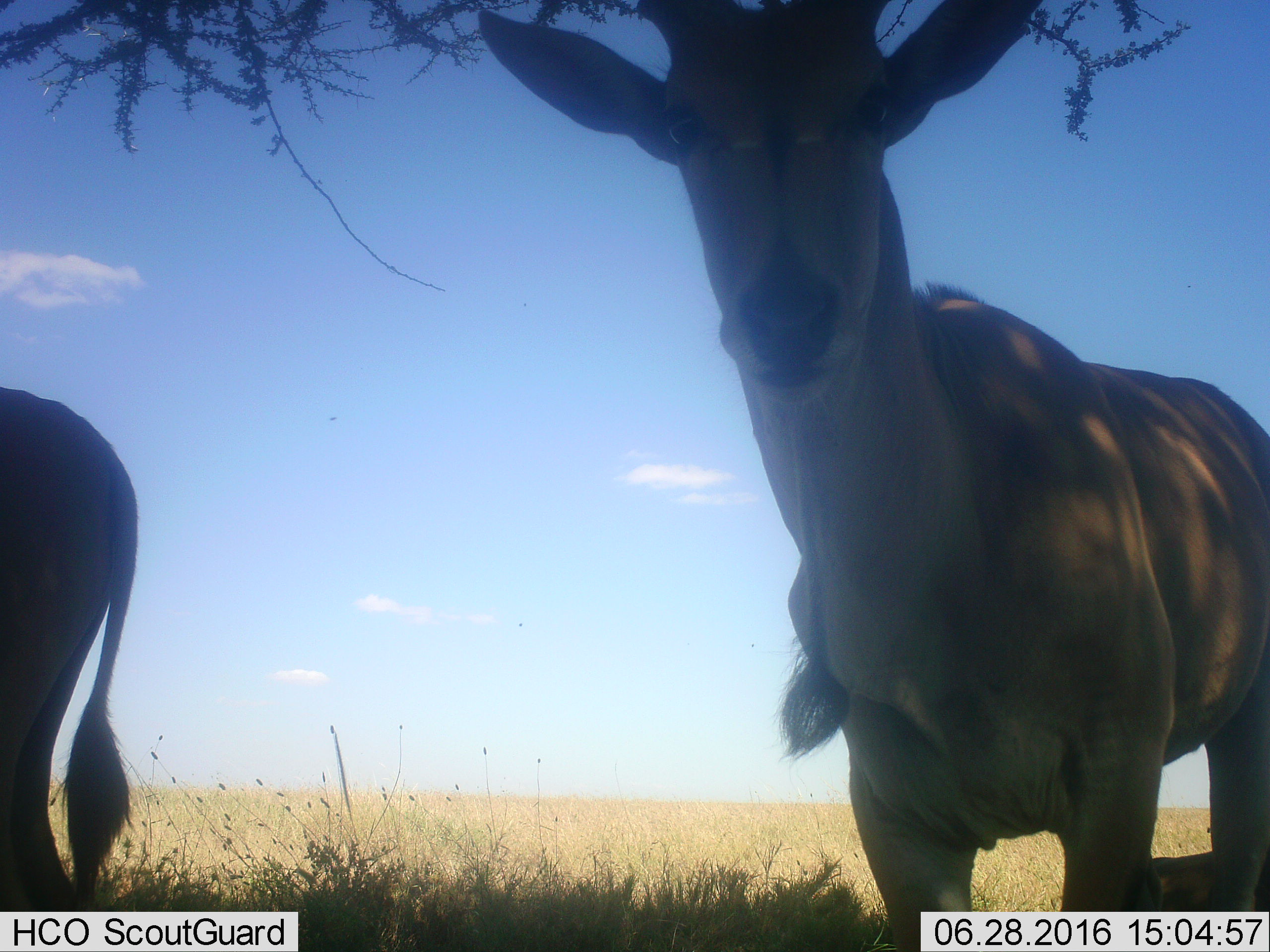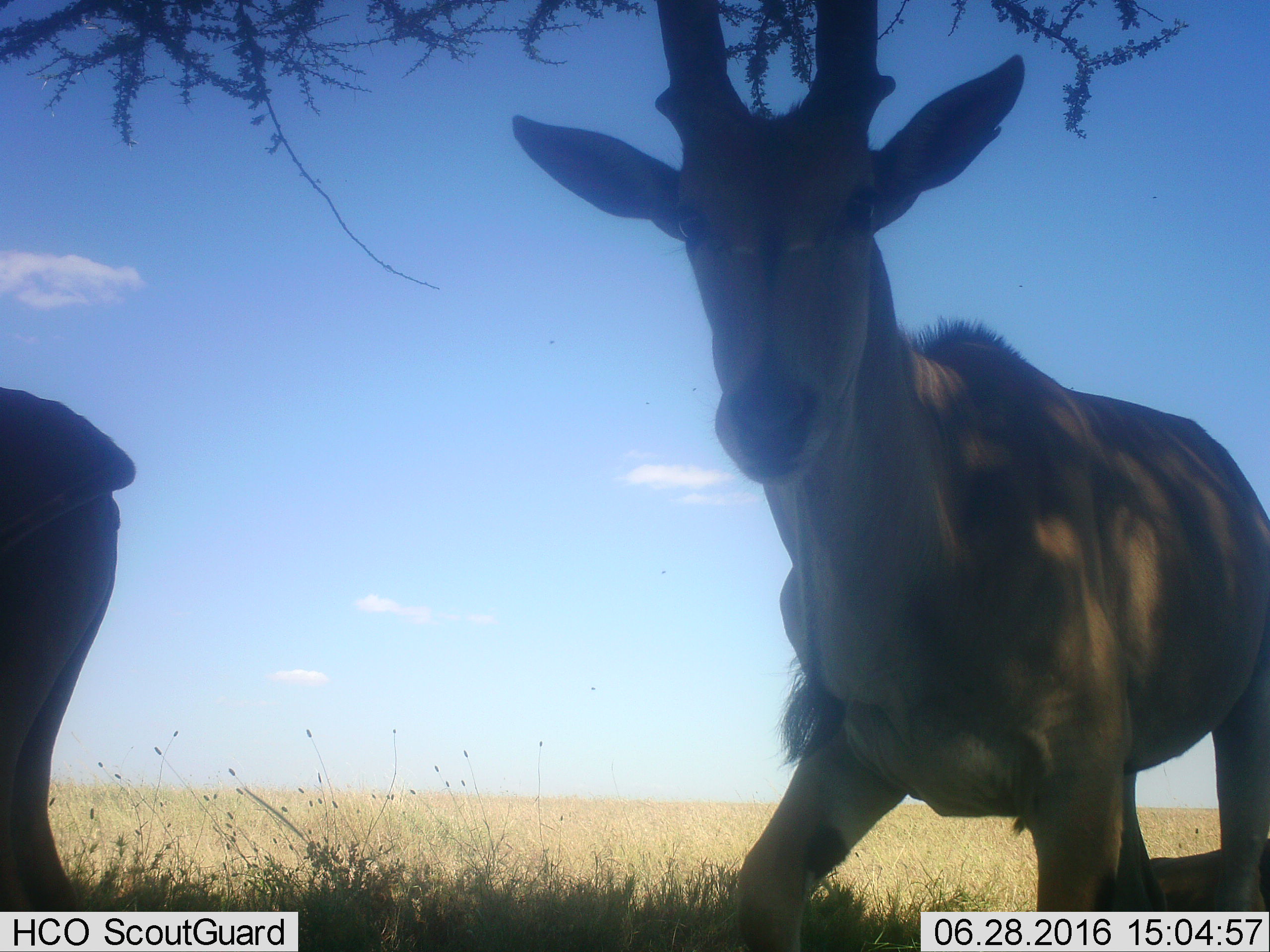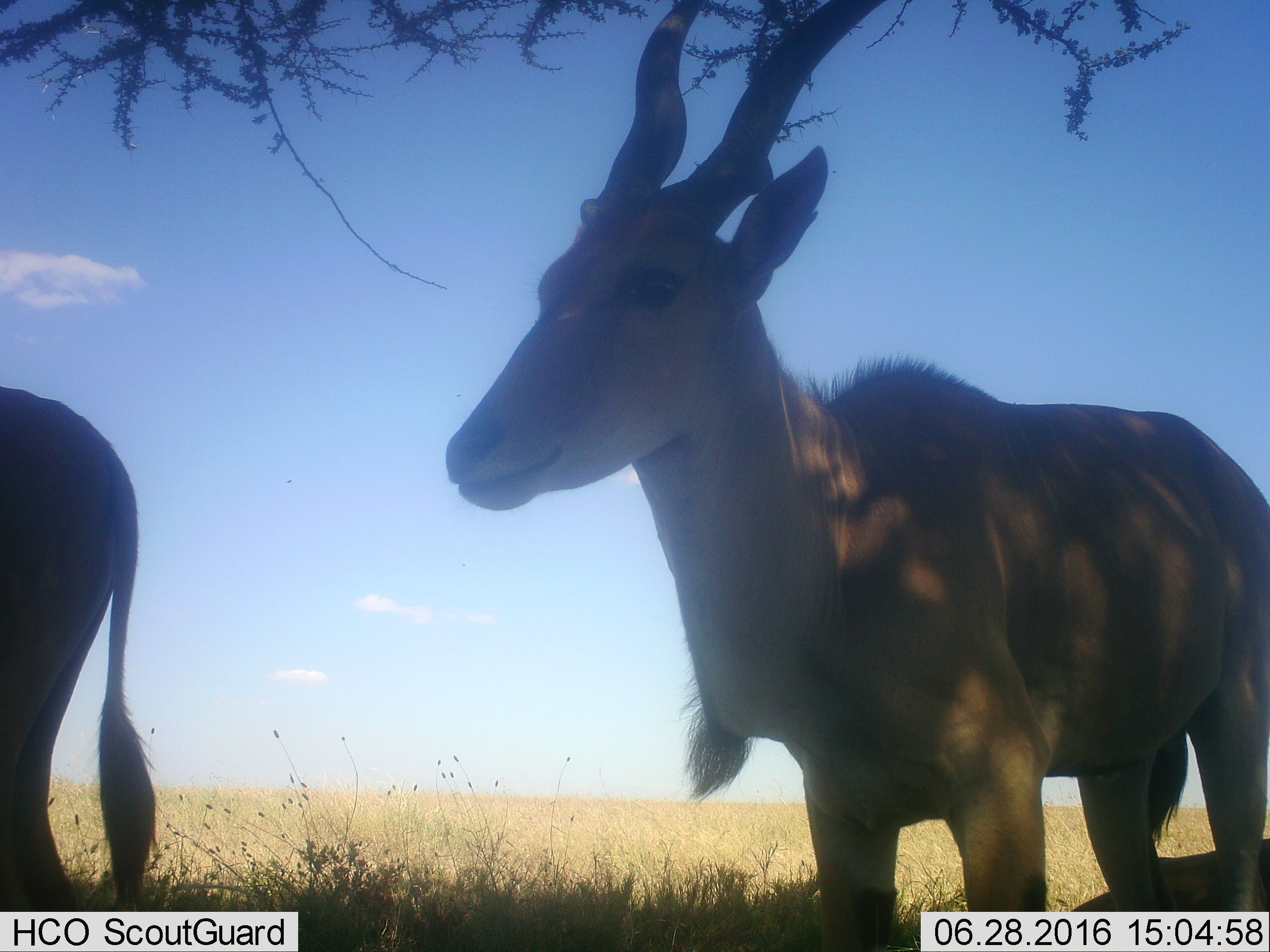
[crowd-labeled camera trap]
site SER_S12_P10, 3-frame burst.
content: unidentified animal